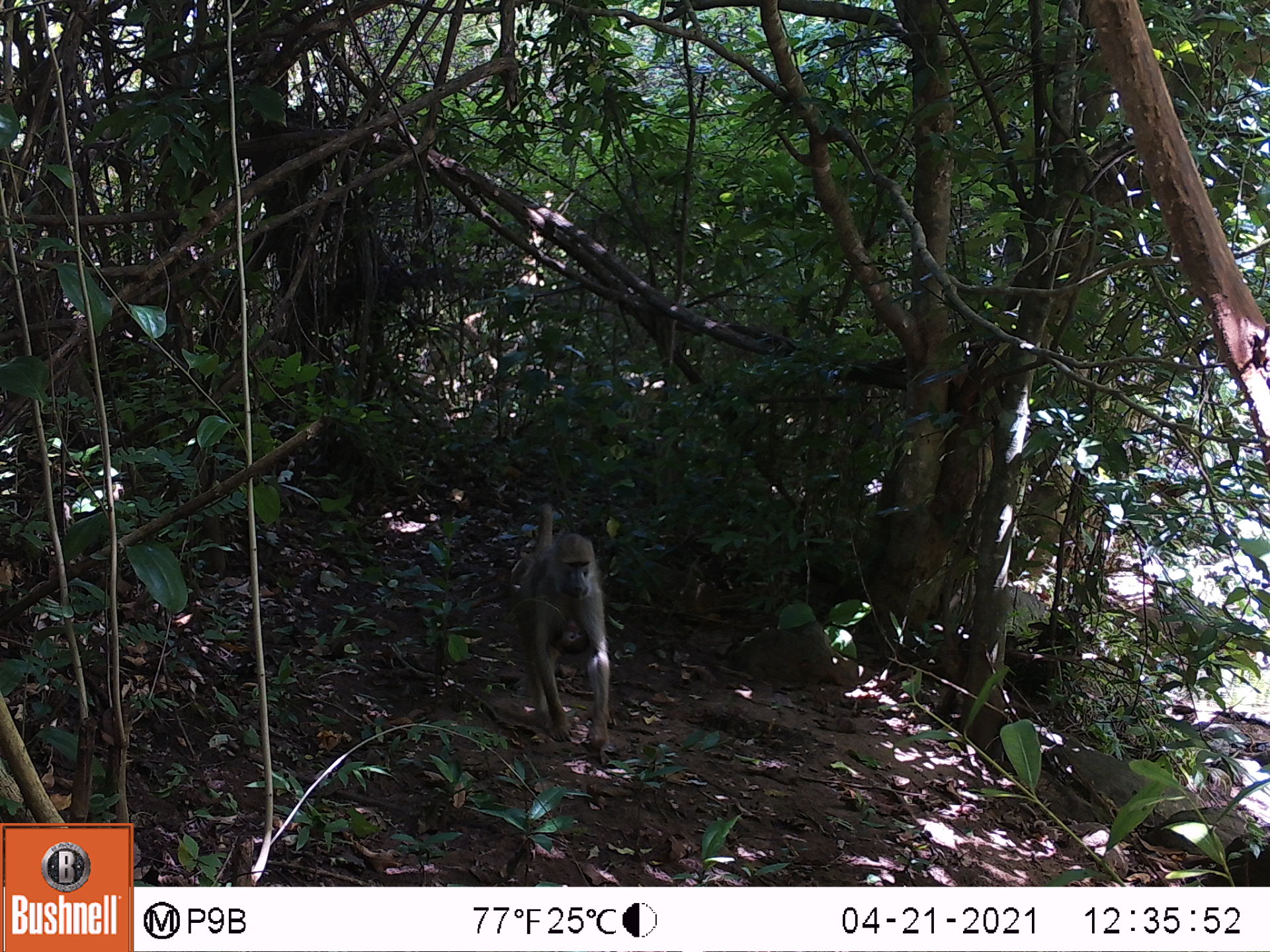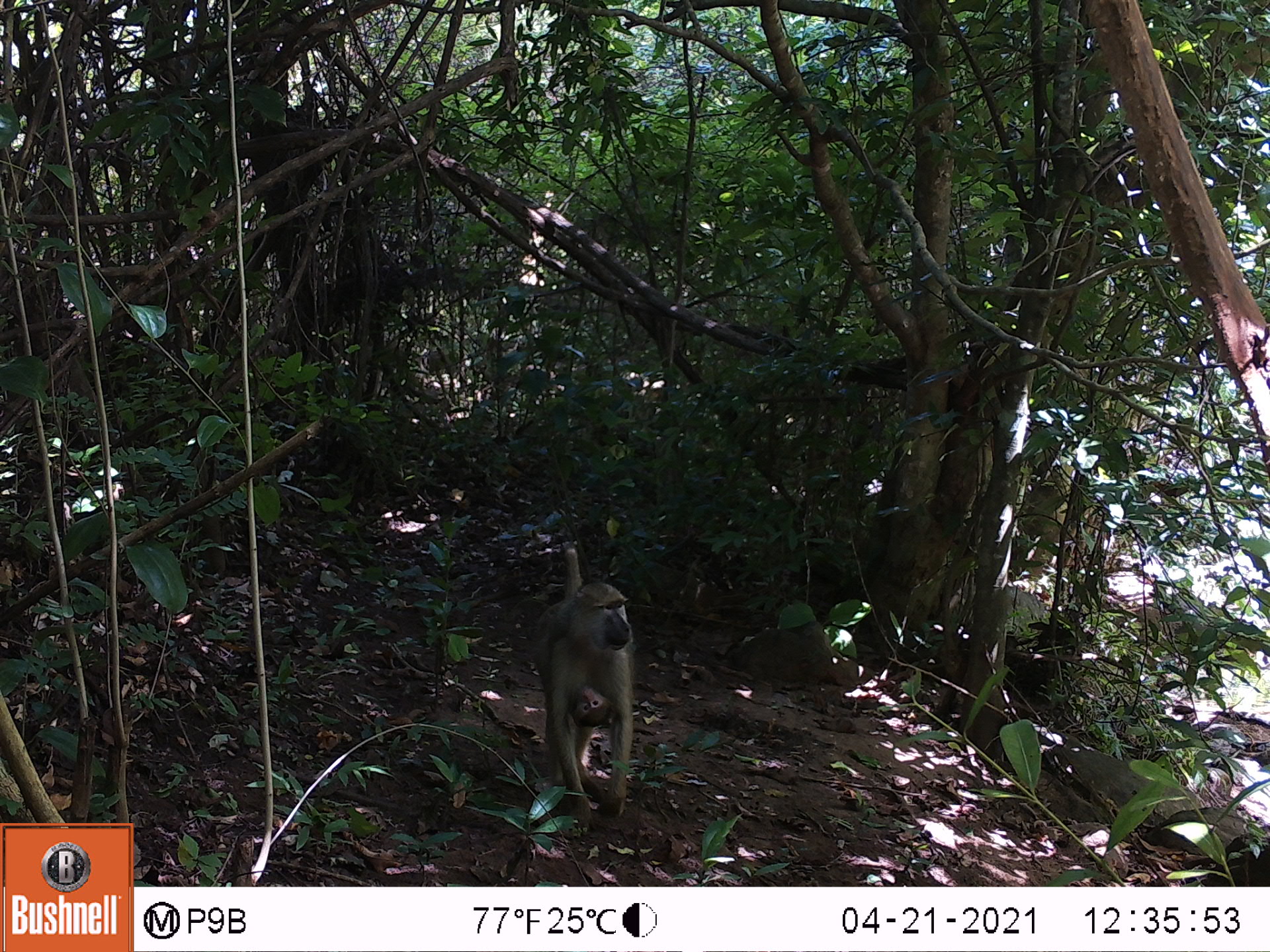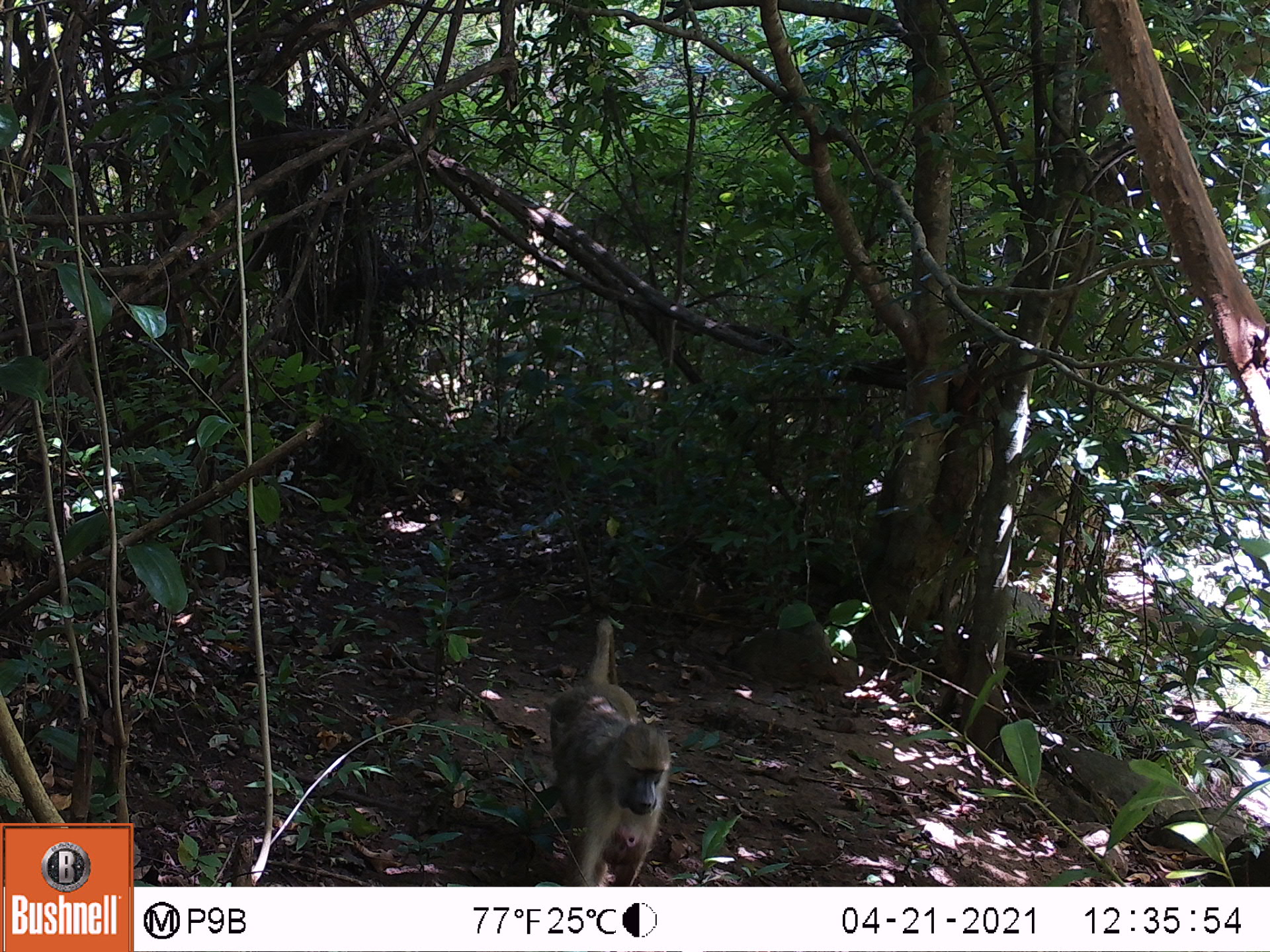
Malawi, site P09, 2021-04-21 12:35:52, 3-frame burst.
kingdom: Animalia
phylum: Chordata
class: Mammalia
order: Primates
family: Cercopithecidae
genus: Papio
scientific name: Papio cynocephalus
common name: yellow baboon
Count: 2.